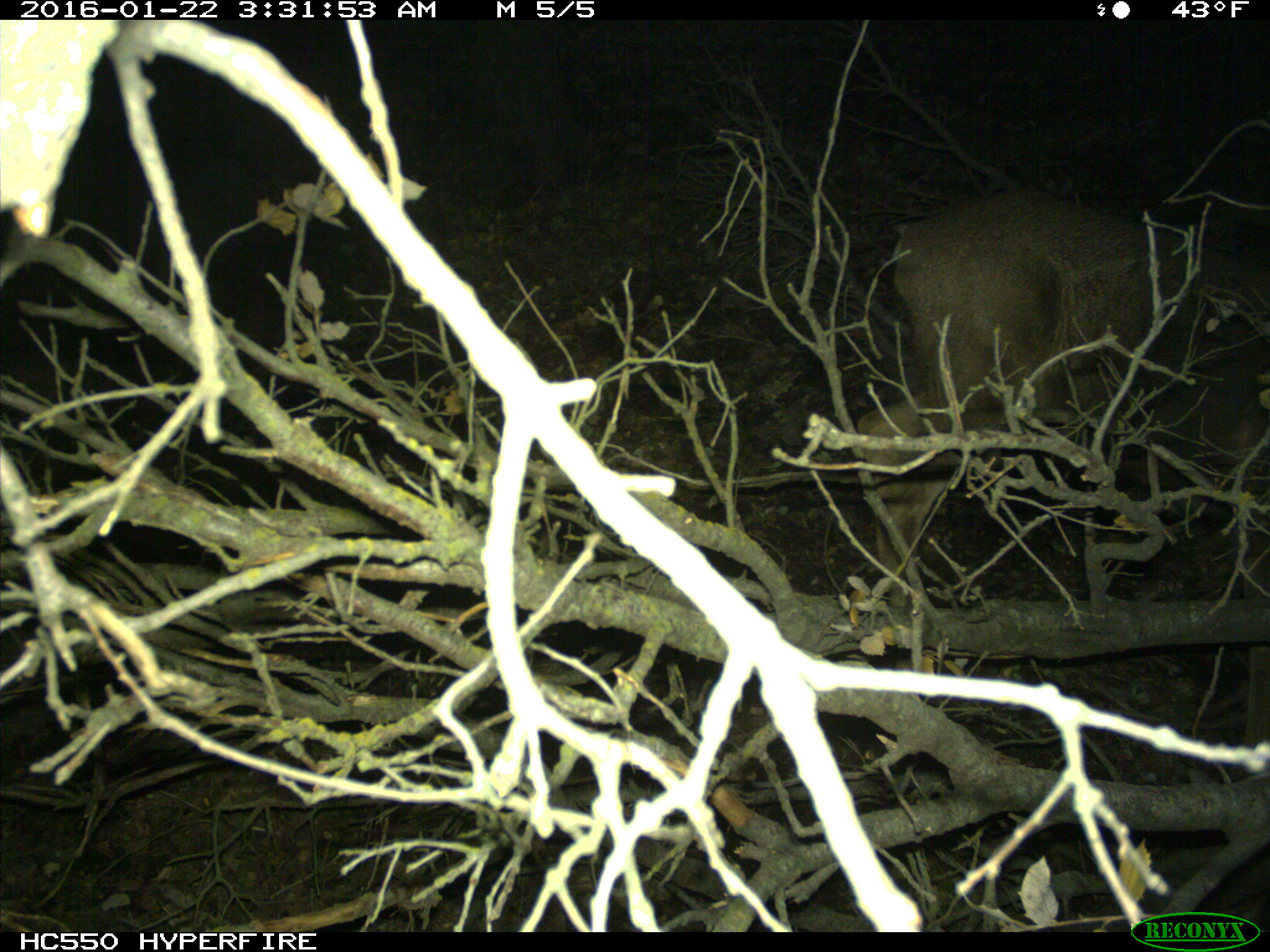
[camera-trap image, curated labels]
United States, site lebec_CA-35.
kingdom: Animalia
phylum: Chordata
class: Mammalia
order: Artiodactyla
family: Cervidae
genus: Odocoileus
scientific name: Odocoileus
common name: deer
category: unidentified deer